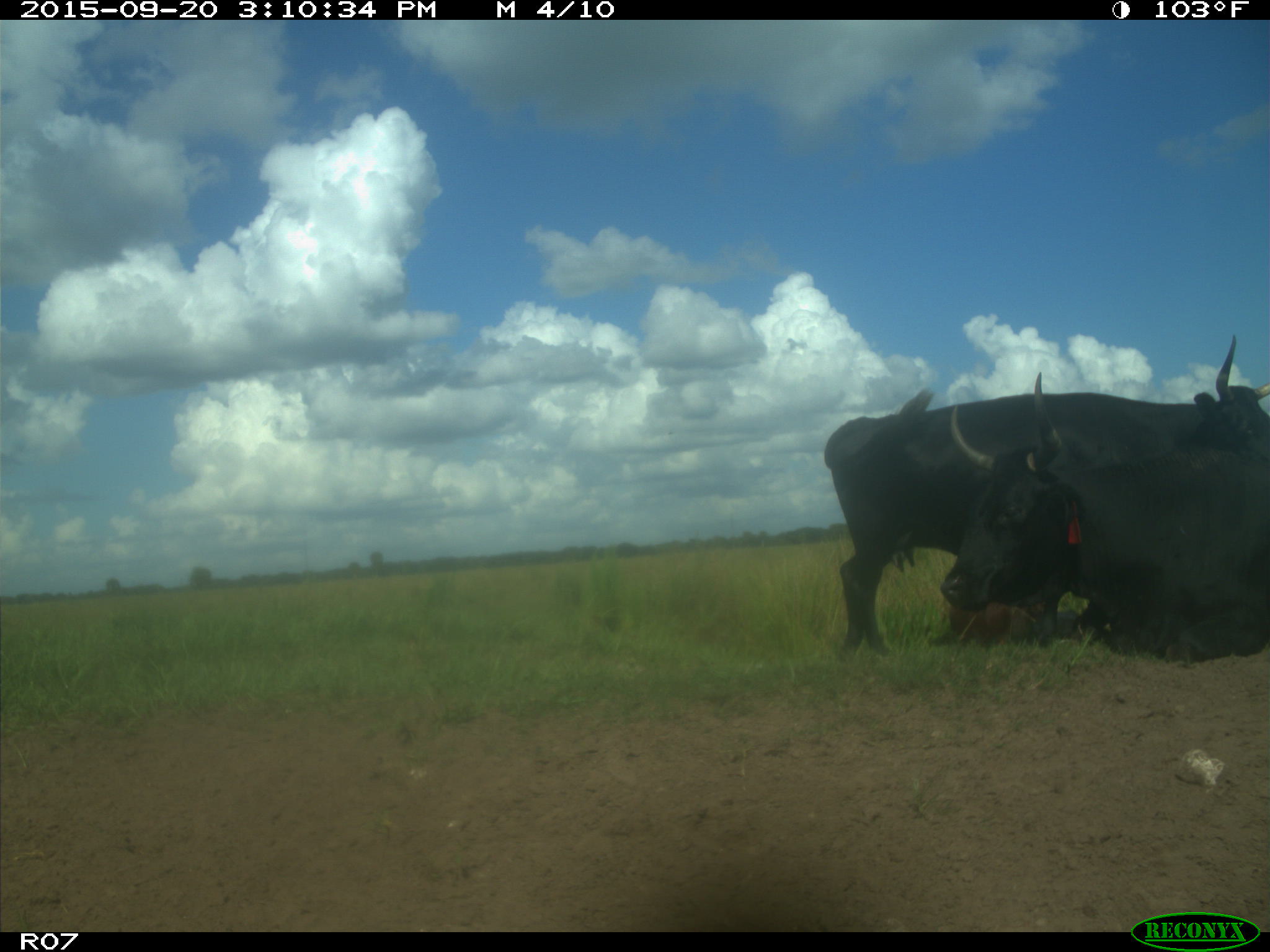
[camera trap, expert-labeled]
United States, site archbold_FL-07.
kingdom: Animalia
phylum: Chordata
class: Mammalia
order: Artiodactyla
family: Bovidae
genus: Bos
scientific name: Bos taurus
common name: domestic cow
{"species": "Bos taurus (domestic cow)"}